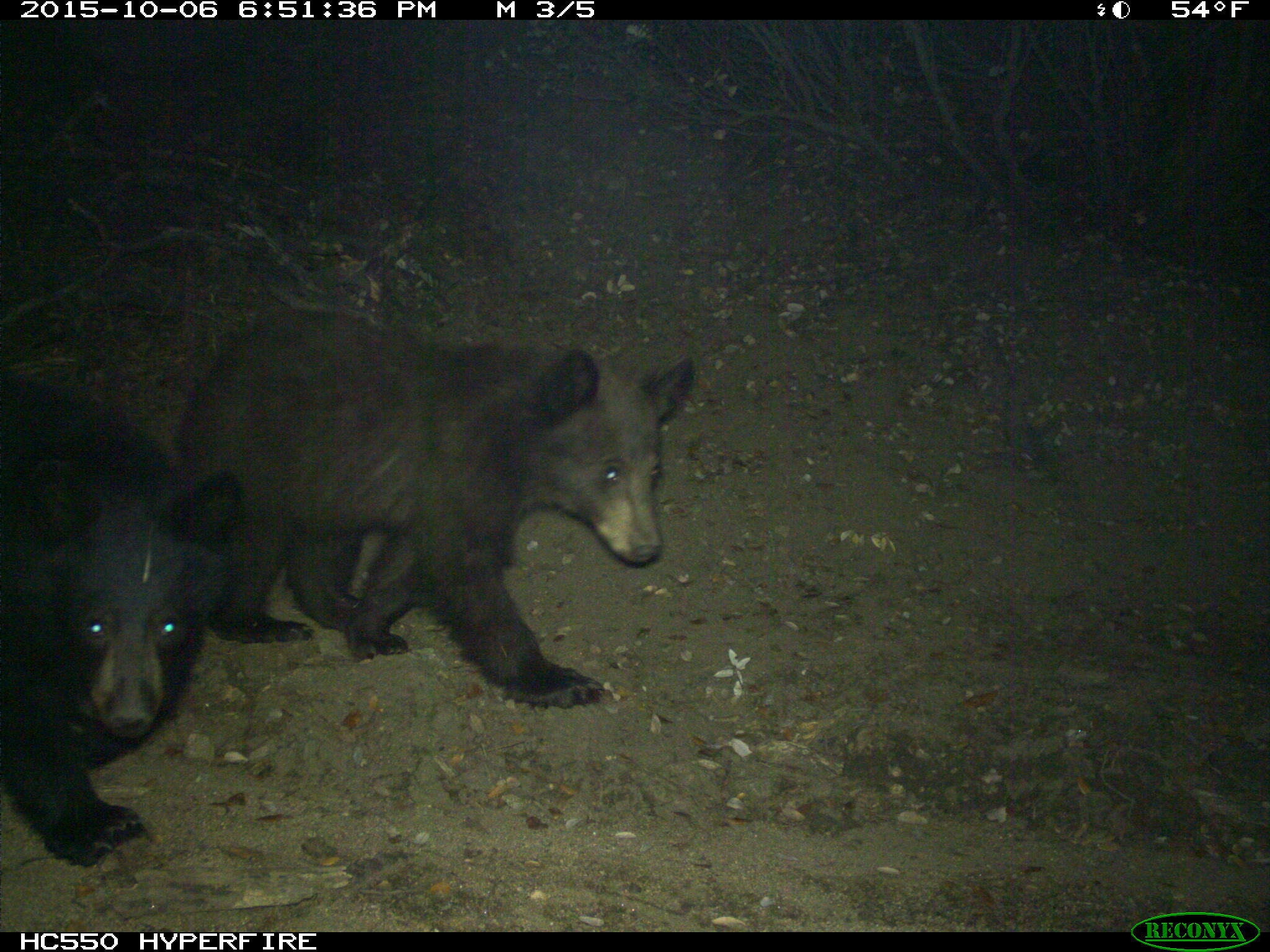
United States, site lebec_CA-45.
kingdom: Animalia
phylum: Chordata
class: Mammalia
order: Carnivora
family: Ursidae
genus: Ursus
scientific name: Ursus americanus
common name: american black bear